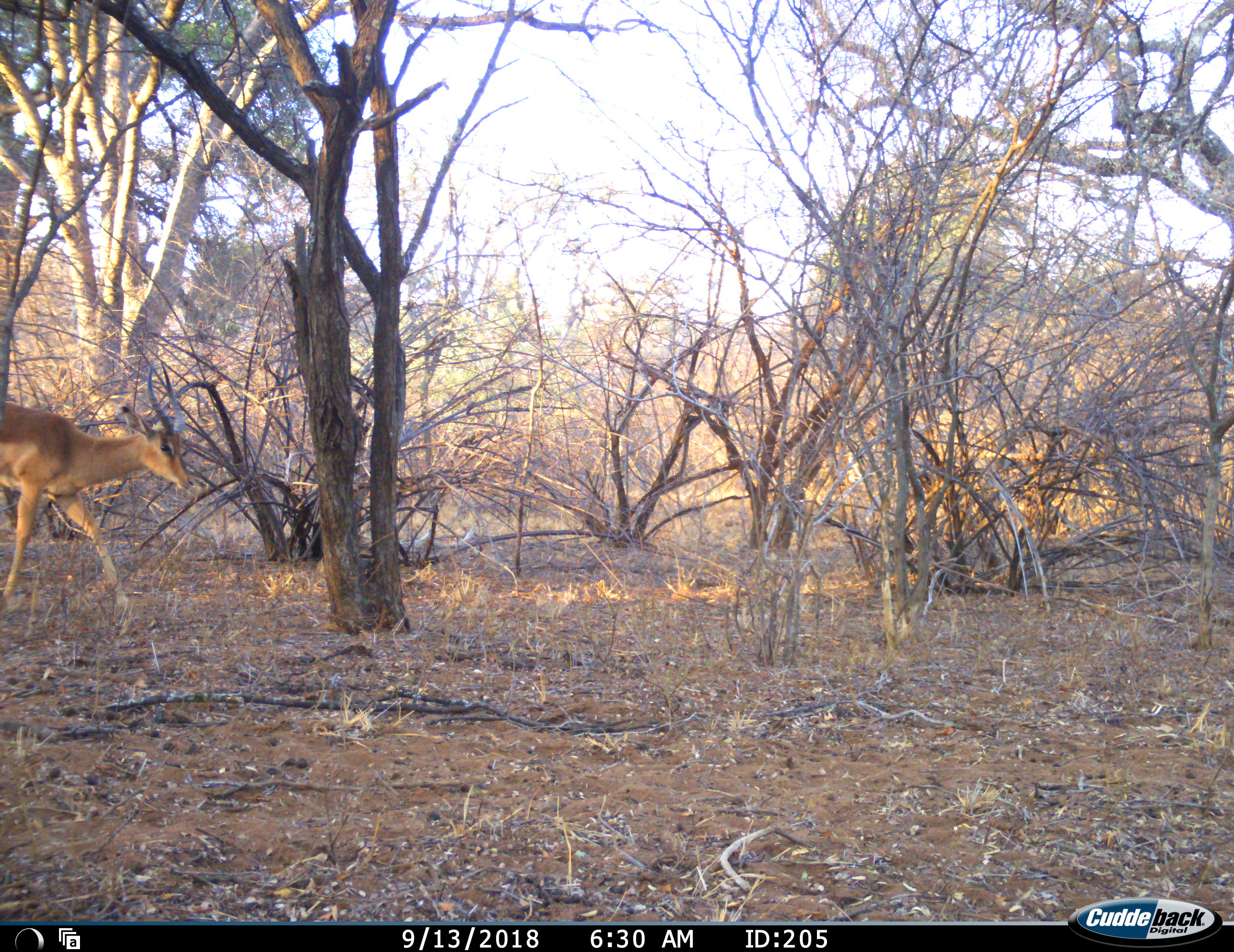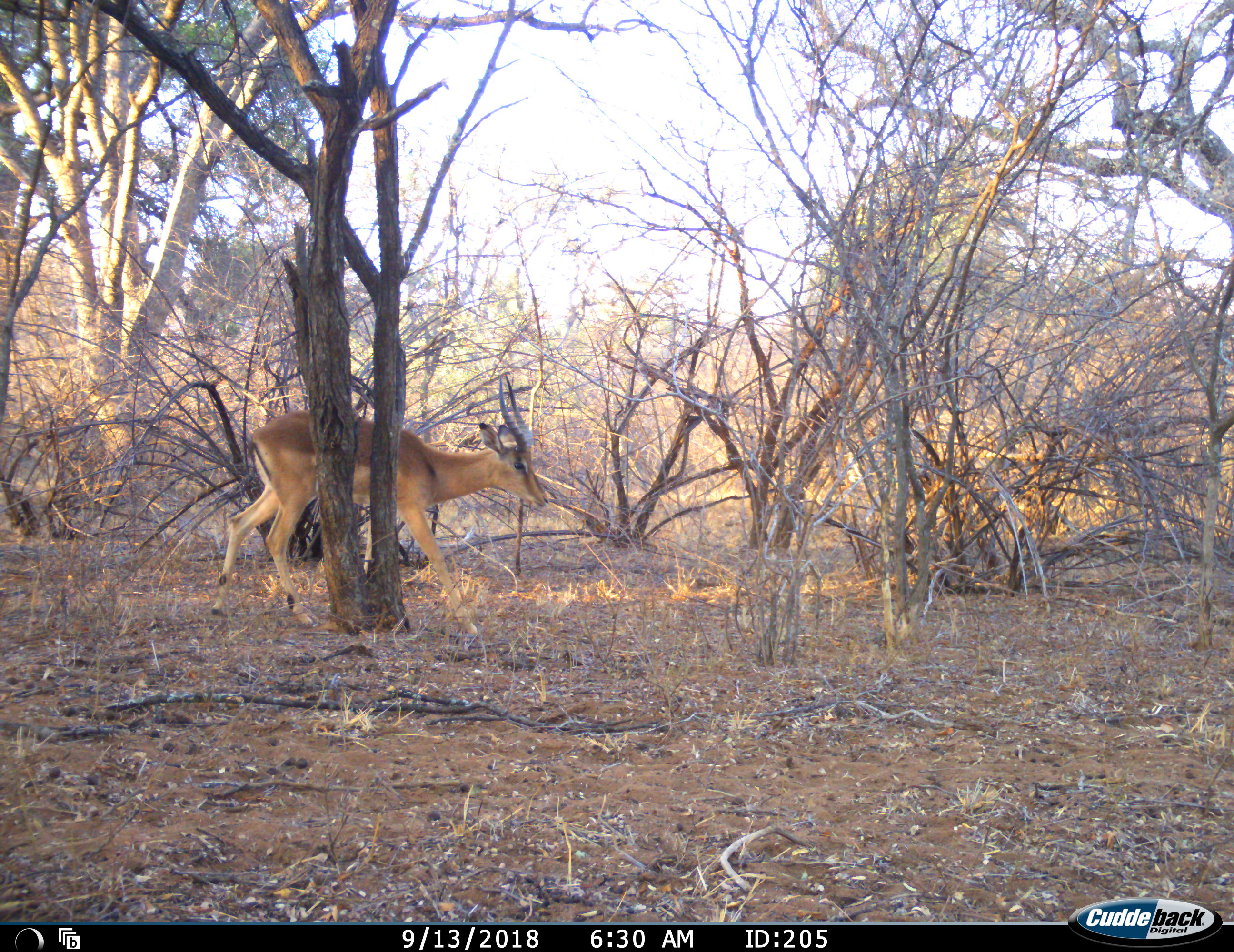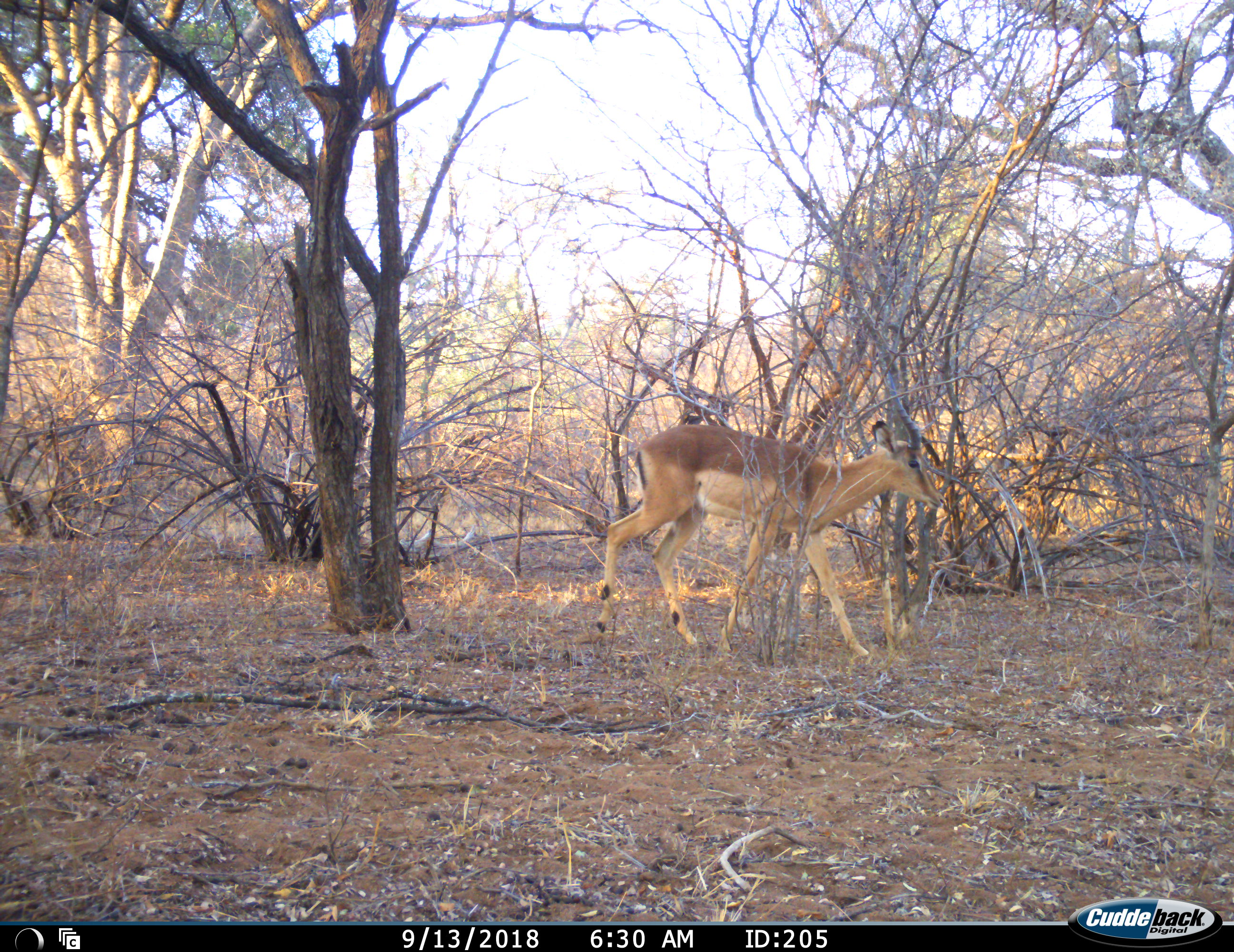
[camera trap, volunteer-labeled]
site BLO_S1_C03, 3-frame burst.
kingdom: Animalia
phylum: Chordata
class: Mammalia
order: Artiodactyla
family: Bovidae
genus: Aepyceros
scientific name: Aepyceros melampus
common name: impala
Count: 1.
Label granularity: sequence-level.